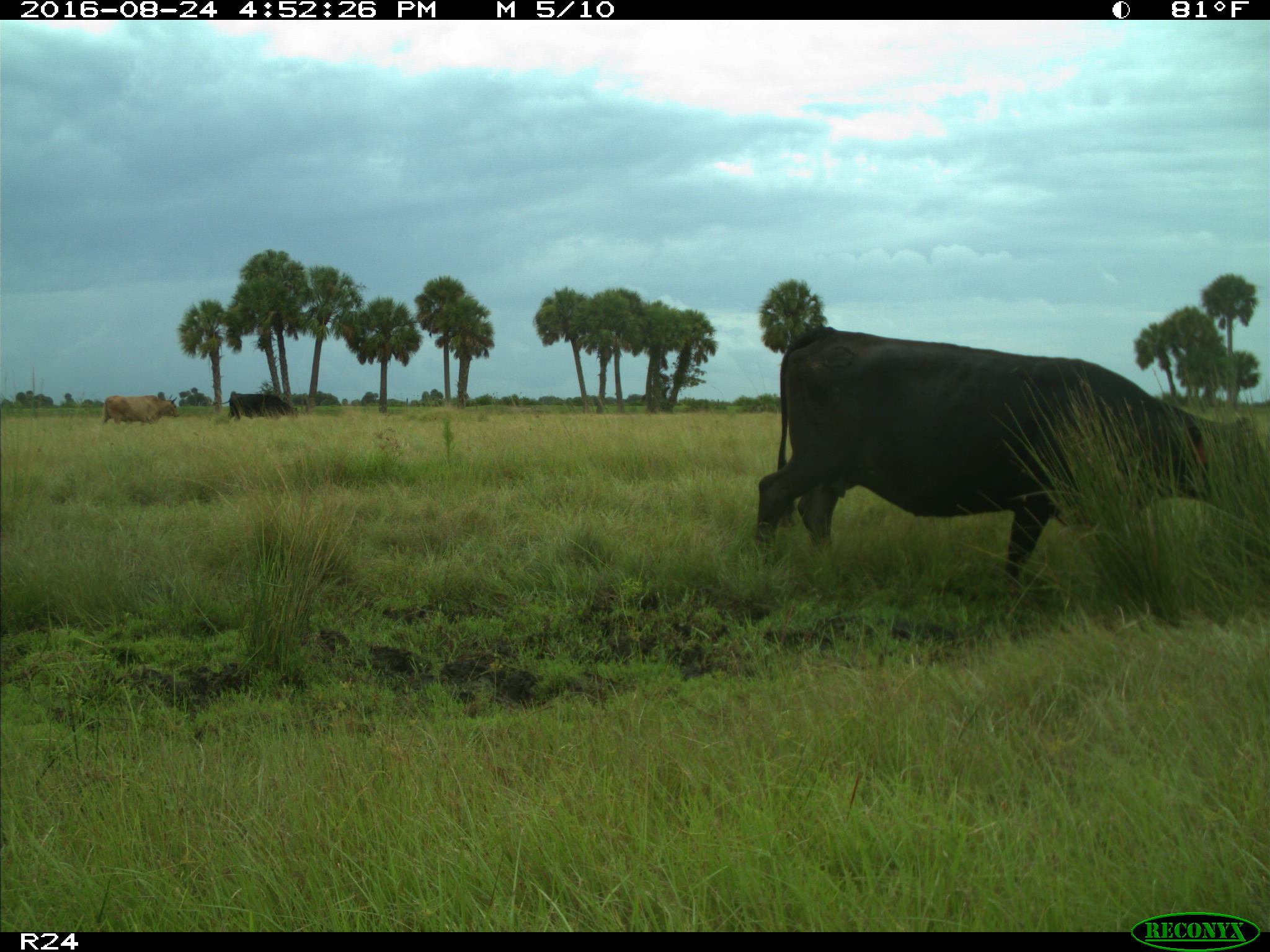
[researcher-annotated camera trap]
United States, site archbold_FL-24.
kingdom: Animalia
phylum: Chordata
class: Mammalia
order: Artiodactyla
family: Bovidae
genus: Bos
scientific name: Bos taurus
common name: domestic cow